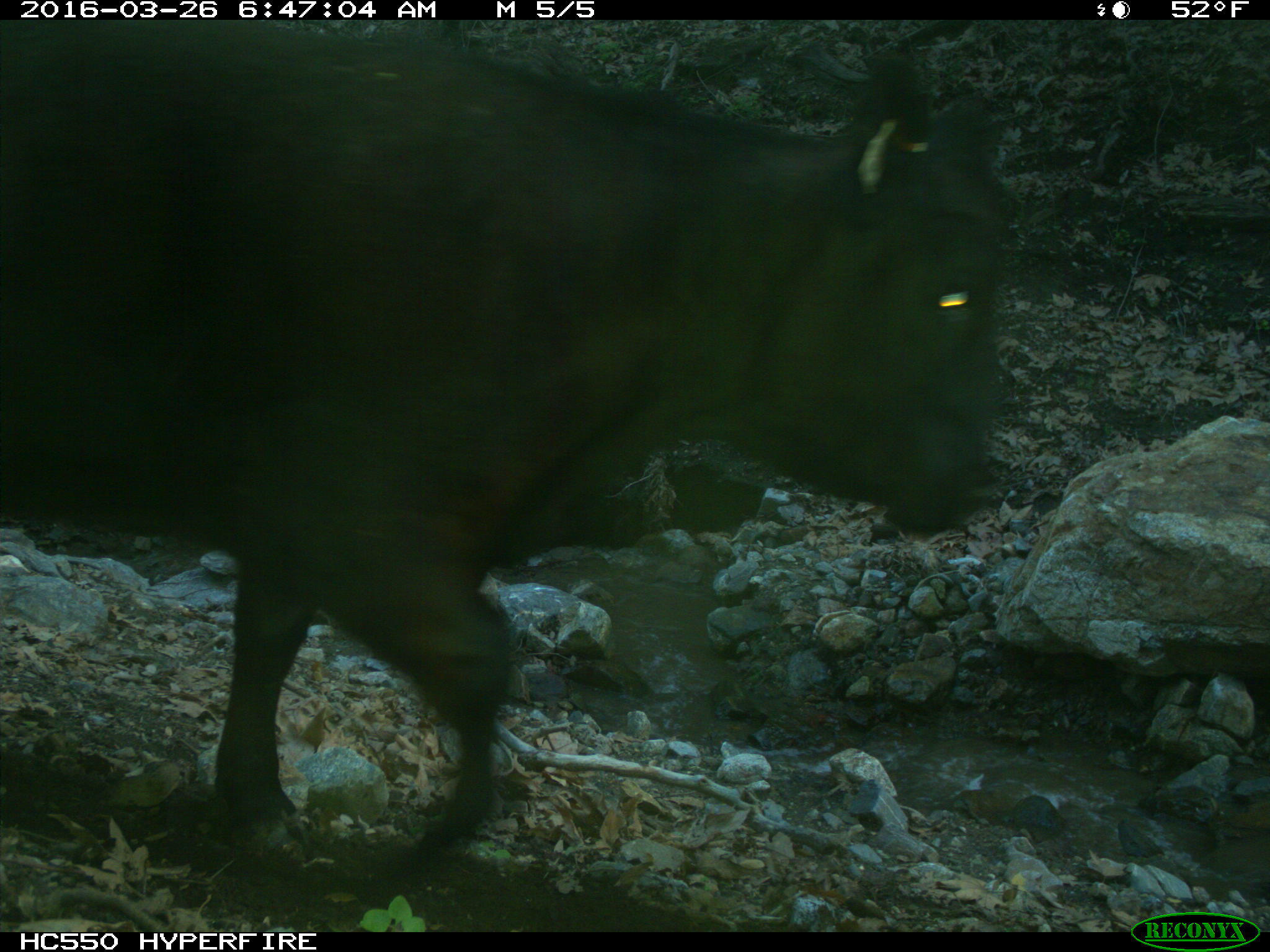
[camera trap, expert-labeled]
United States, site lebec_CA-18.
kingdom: Animalia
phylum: Chordata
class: Mammalia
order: Artiodactyla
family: Bovidae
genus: Bos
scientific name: Bos taurus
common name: domestic cow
Bos taurus (domestic cow).